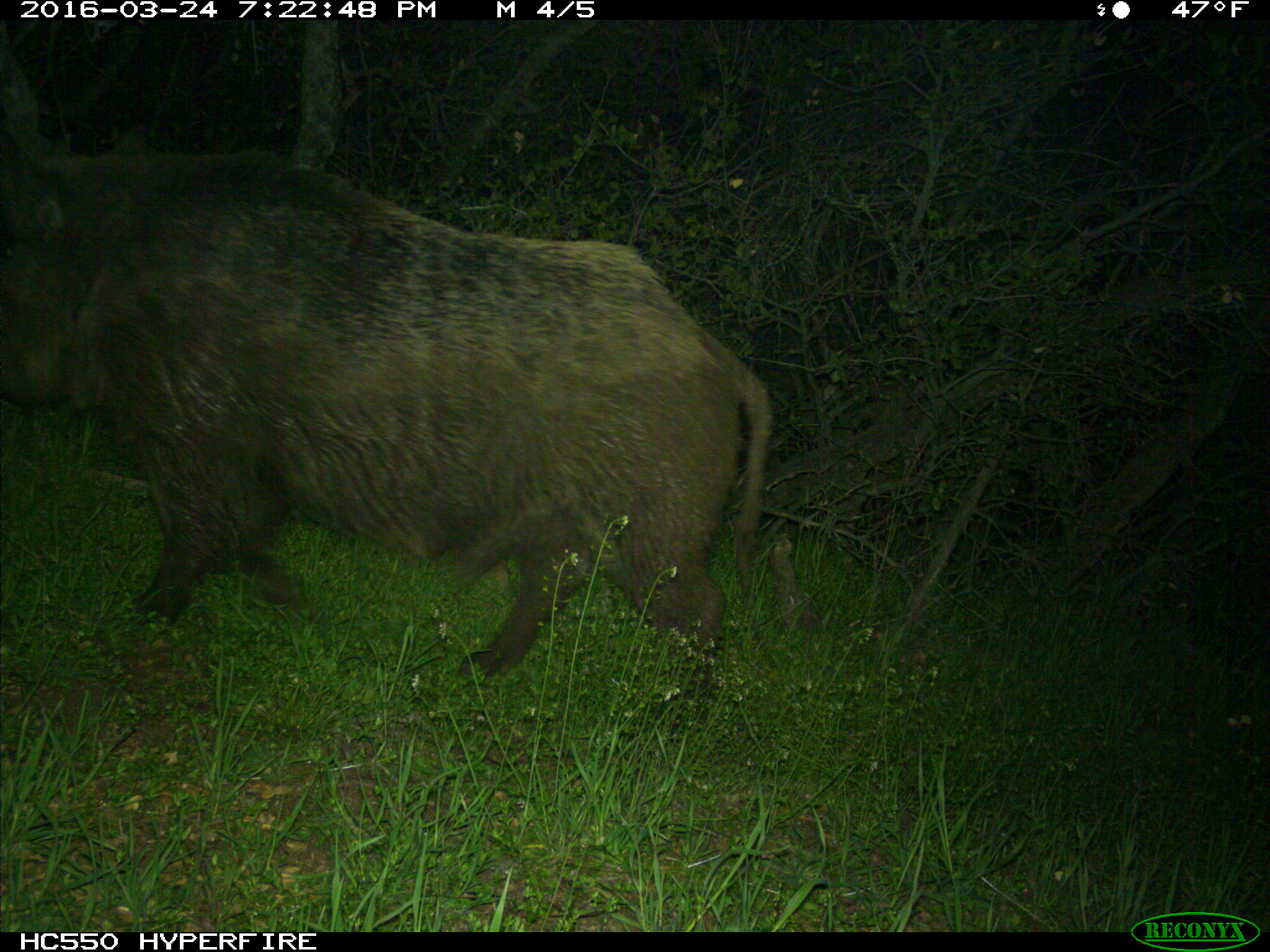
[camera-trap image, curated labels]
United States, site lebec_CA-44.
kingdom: Animalia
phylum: Chordata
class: Mammalia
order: Artiodactyla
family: Suidae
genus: Sus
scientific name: Sus scrofa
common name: wild boar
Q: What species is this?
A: Sus scrofa (wild boar).